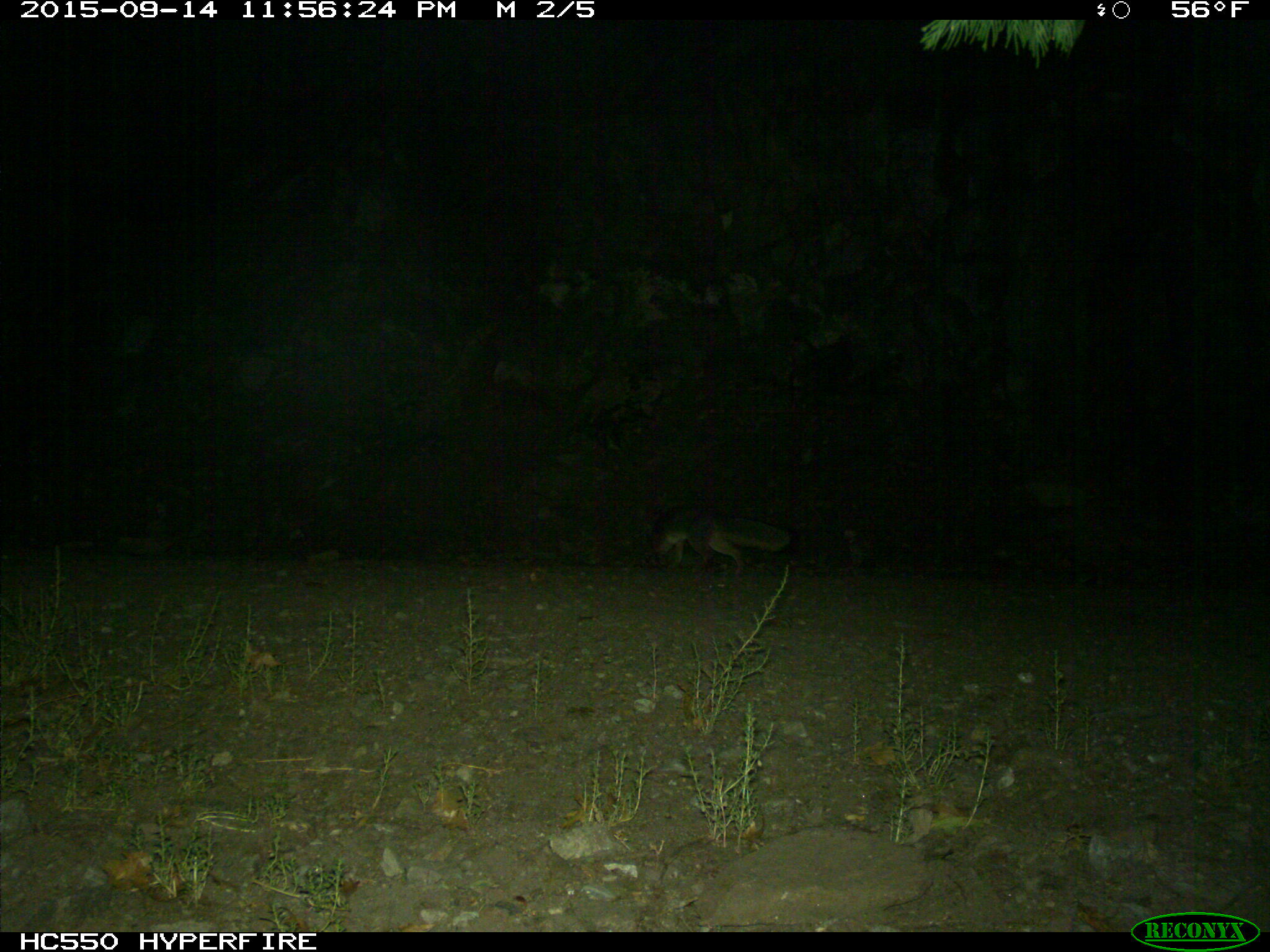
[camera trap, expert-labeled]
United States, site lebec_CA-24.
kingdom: Animalia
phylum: Chordata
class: Mammalia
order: Carnivora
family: Canidae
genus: Urocyon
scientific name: Urocyon cinereoargenteus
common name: gray fox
Urocyon cinereoargenteus (gray fox).